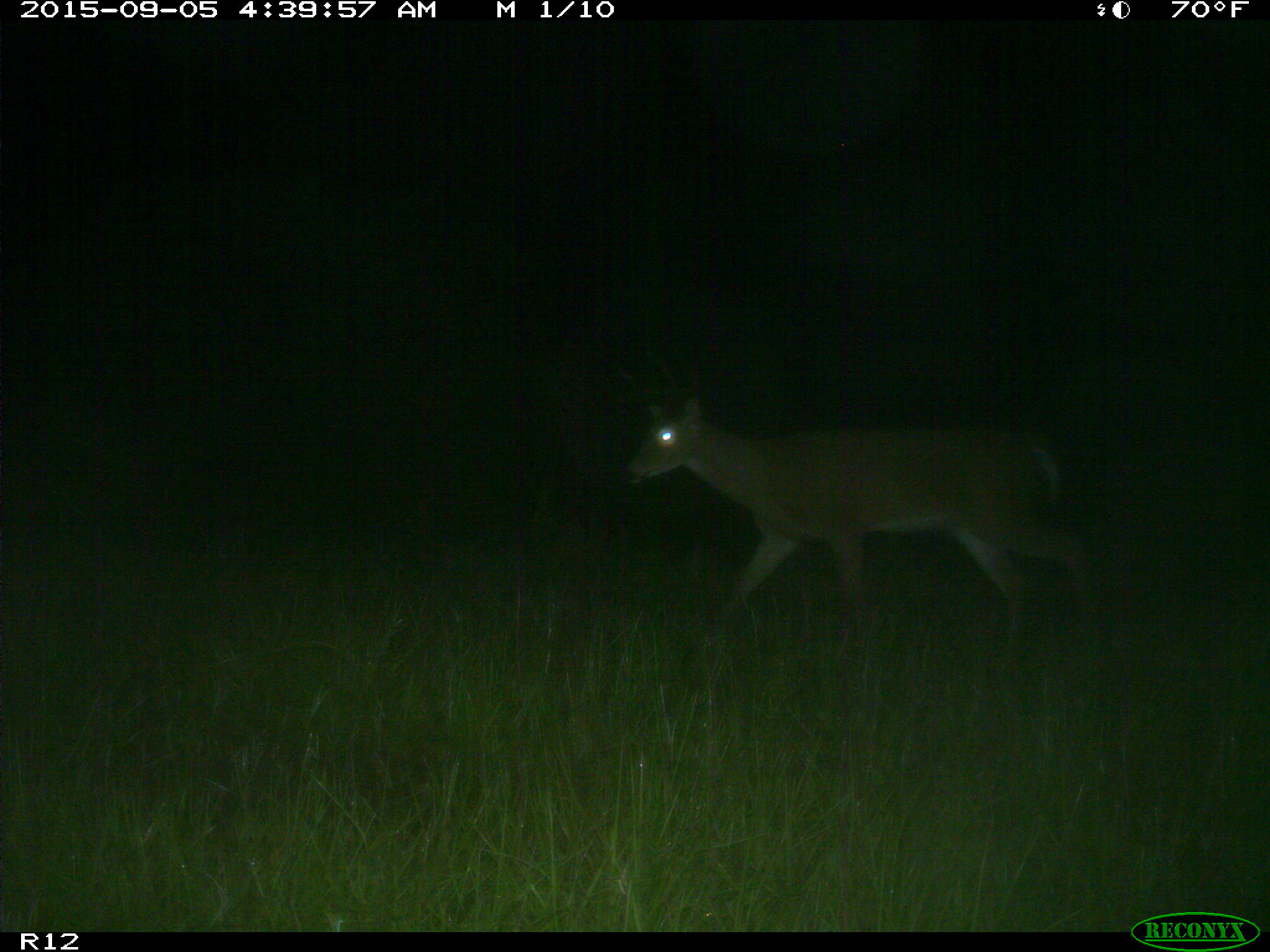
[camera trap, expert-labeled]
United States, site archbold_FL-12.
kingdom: Animalia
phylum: Chordata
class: Mammalia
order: Artiodactyla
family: Cervidae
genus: Odocoileus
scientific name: Odocoileus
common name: deer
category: unidentified deer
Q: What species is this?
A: Unidentified deer (deer) (Odocoileus).